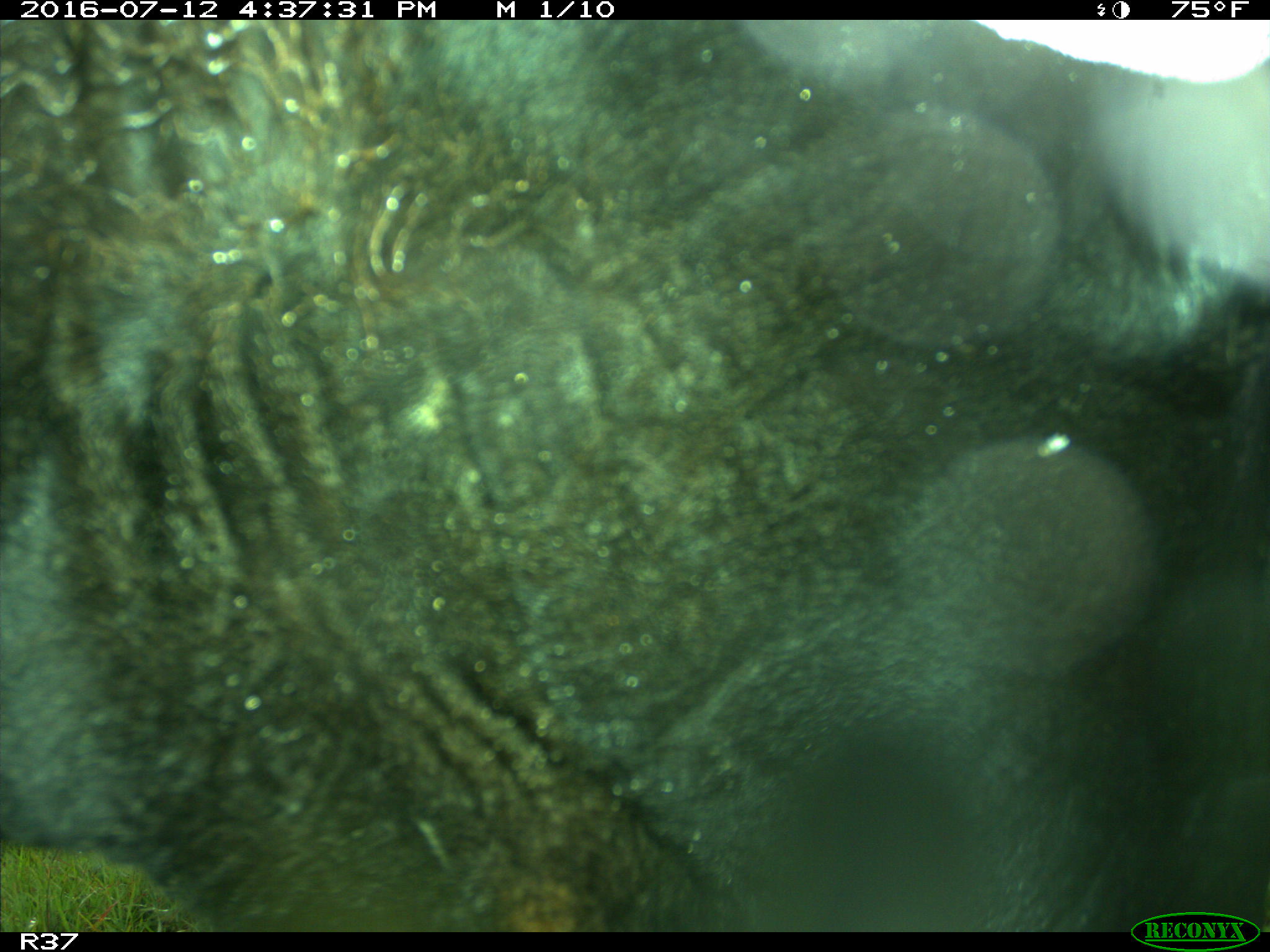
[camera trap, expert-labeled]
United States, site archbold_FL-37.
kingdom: Animalia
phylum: Chordata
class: Mammalia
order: Artiodactyla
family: Bovidae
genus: Bos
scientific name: Bos taurus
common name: domestic cow